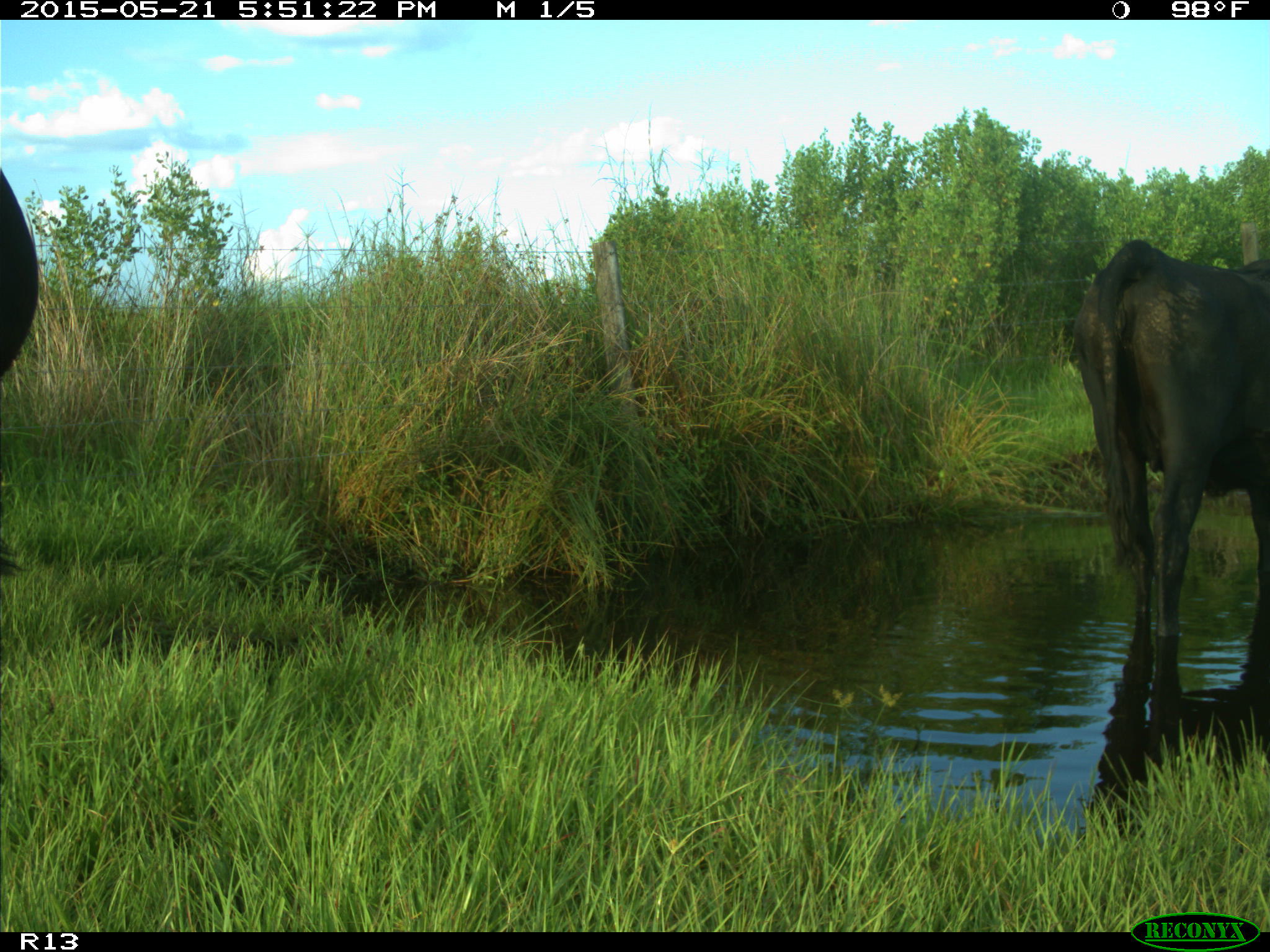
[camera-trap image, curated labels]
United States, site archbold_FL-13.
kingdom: Animalia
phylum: Chordata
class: Mammalia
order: Artiodactyla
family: Bovidae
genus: Bos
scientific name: Bos taurus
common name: domestic cow